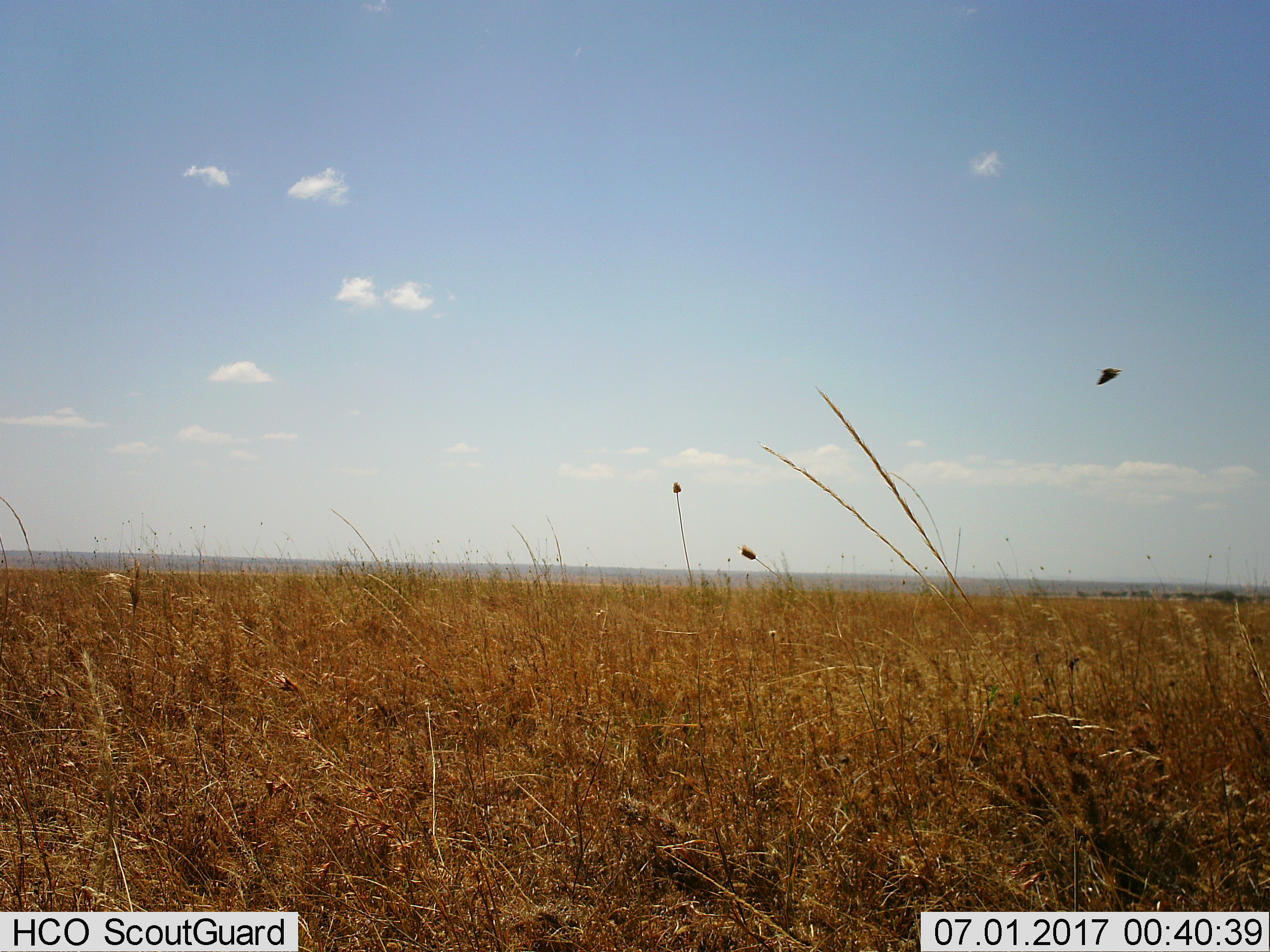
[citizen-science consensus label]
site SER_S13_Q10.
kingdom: Animalia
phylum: Chordata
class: Aves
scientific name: Aves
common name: bird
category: birdother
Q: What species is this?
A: Birdother (bird) (Aves).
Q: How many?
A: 1.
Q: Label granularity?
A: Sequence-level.